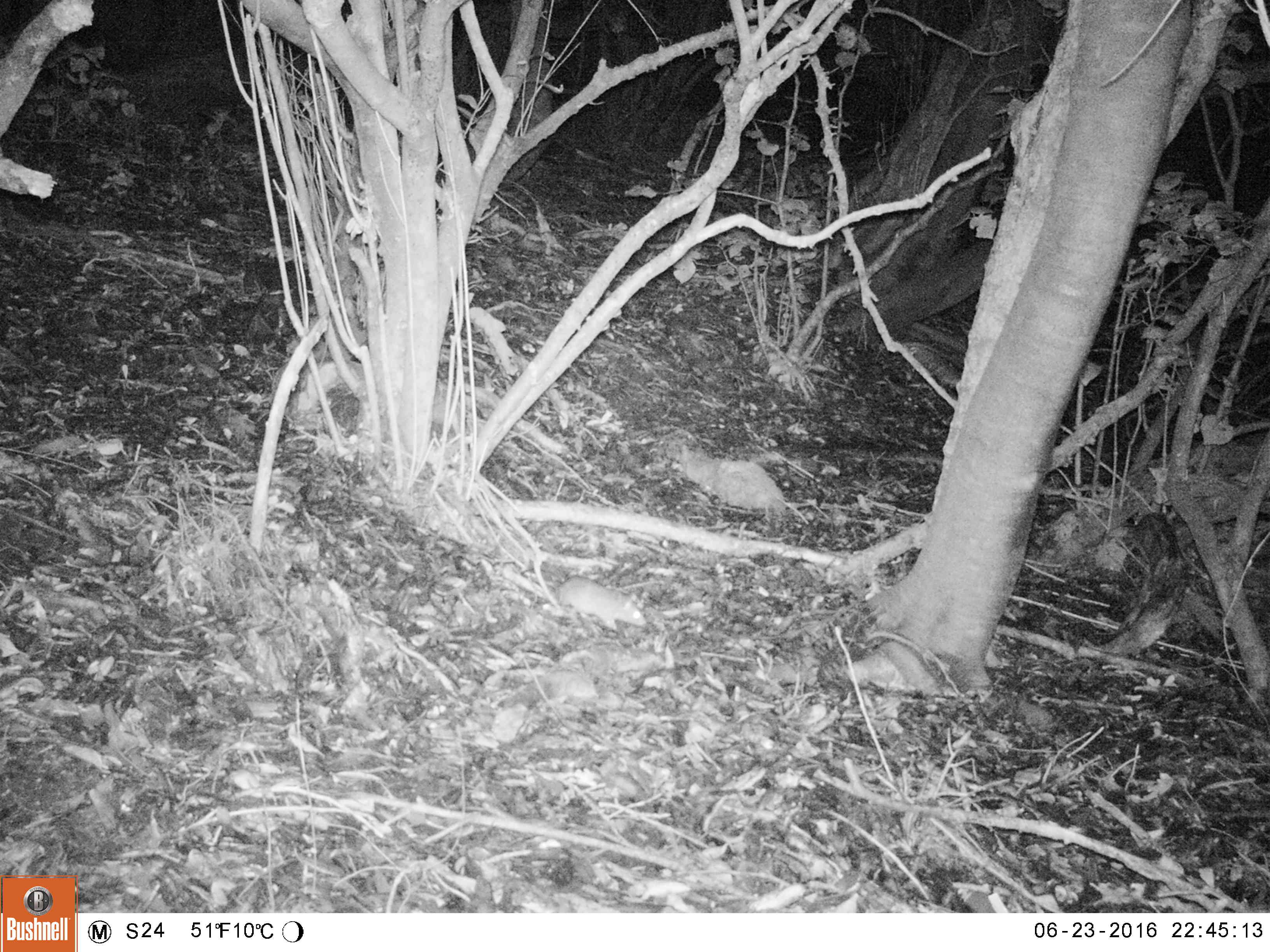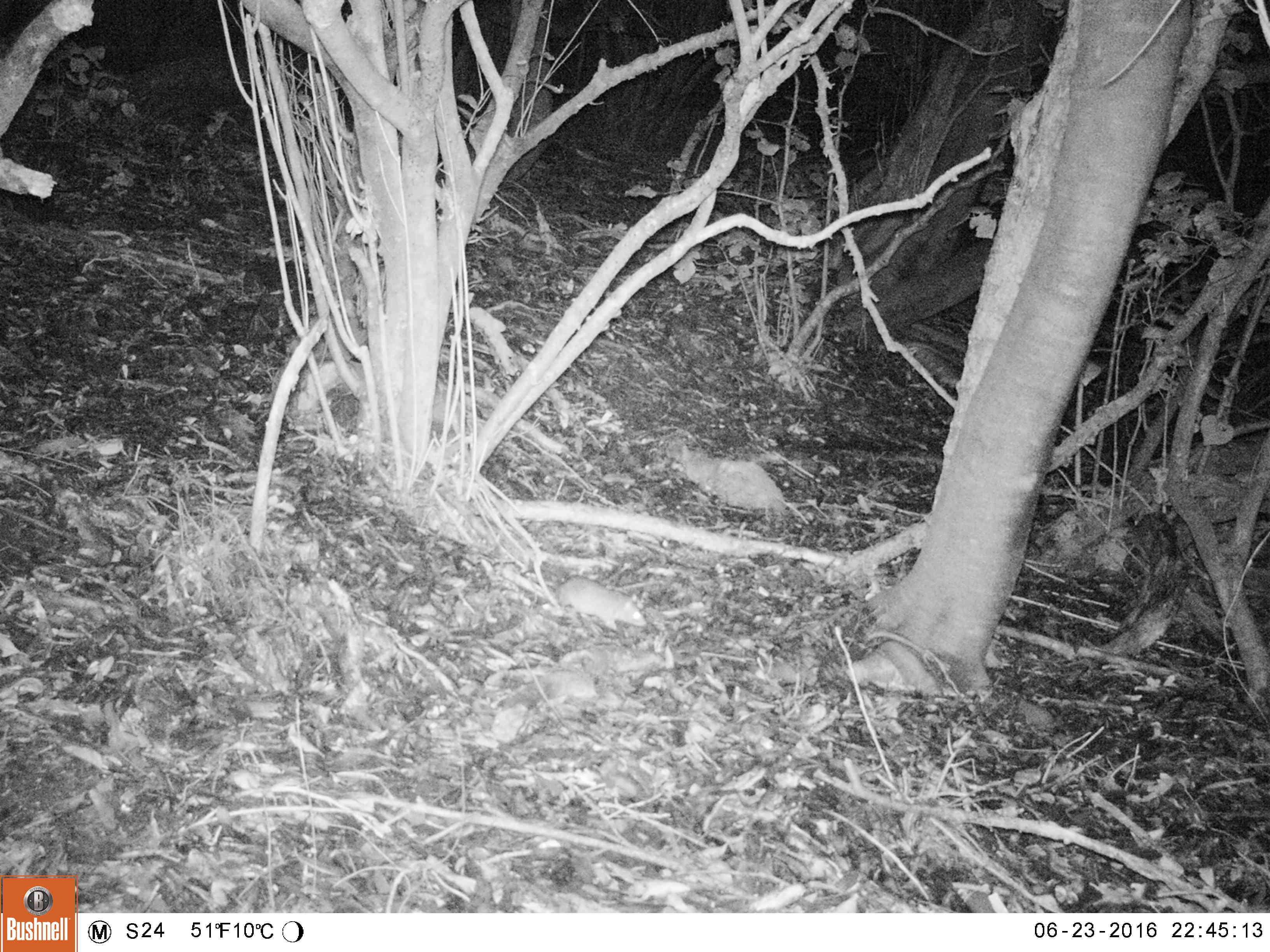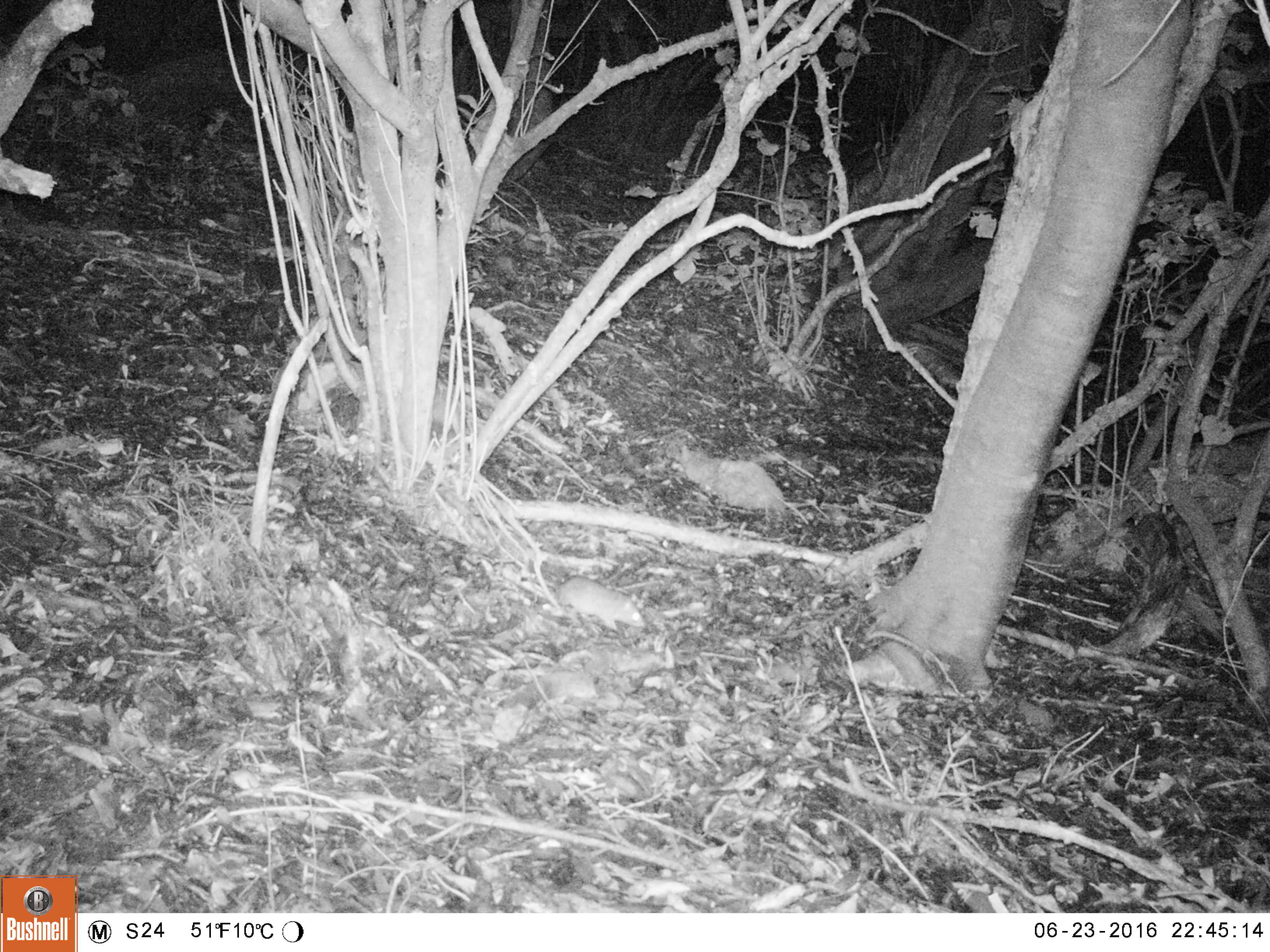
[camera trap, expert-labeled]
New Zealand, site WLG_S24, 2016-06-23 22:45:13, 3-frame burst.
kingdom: Animalia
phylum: Chordata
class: Mammalia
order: Rodentia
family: Muridae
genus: Rattus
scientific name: Rattus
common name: rat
Rat (Rattus).